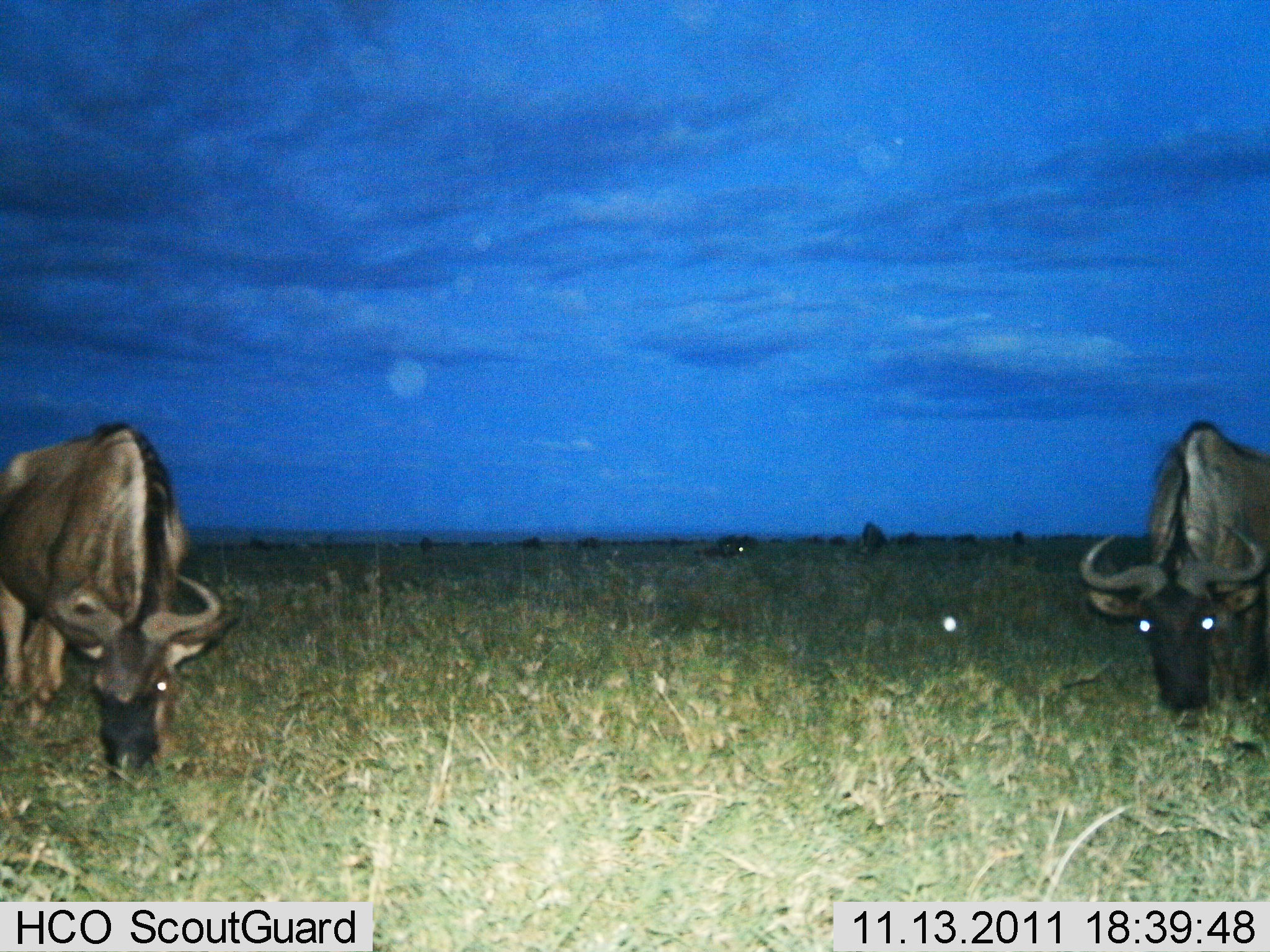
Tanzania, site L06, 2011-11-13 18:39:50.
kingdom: Animalia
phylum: Chordata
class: Mammalia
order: Artiodactyla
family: Bovidae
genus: Connochaetes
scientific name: Connochaetes taurinus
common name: blue wildebeest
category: wildebeest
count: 2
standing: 15%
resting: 0%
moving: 0%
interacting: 0%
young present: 0%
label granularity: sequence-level